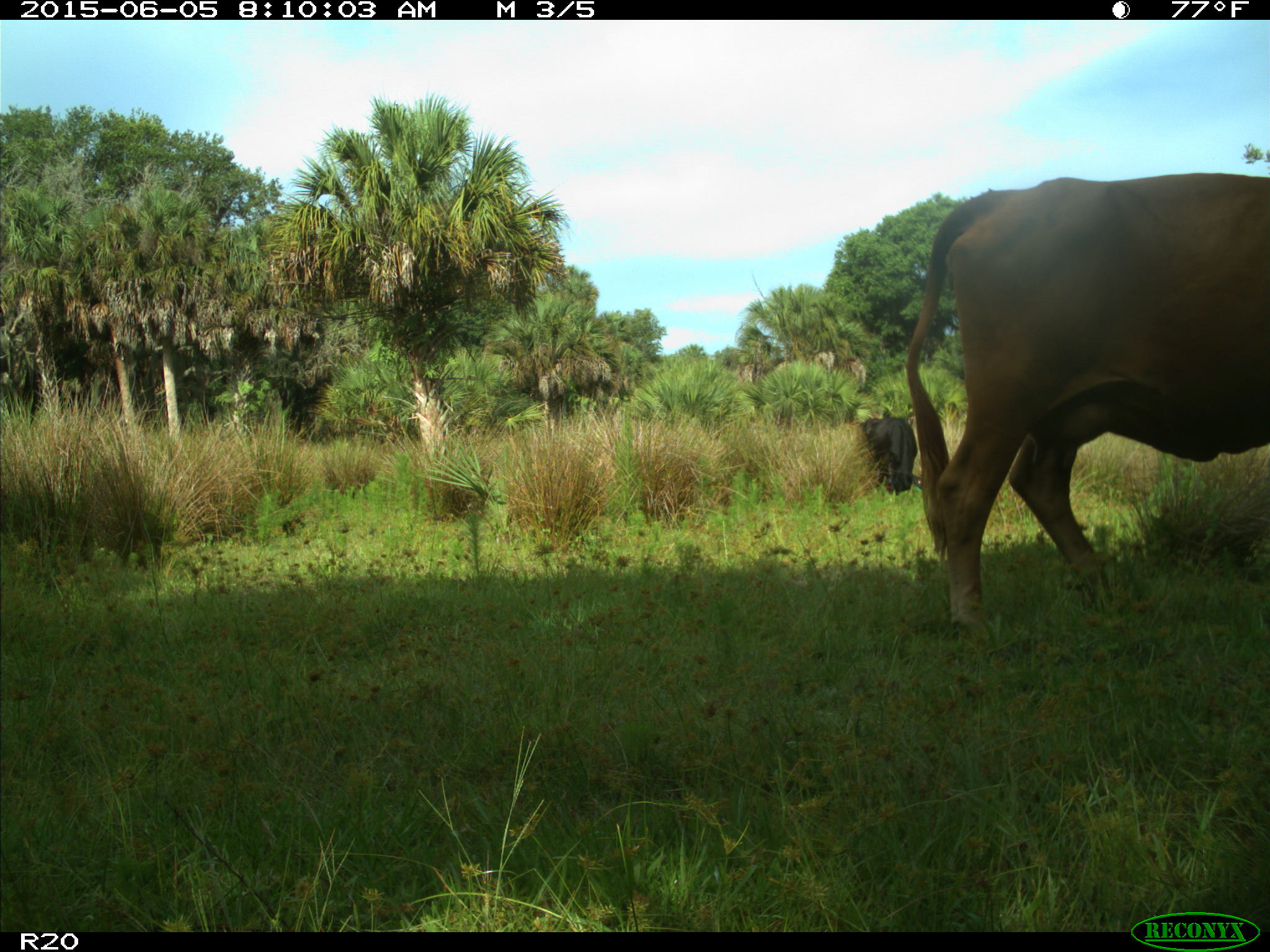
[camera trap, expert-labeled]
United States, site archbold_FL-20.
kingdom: Animalia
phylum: Chordata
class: Mammalia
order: Artiodactyla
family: Bovidae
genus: Bos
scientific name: Bos taurus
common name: domestic cow